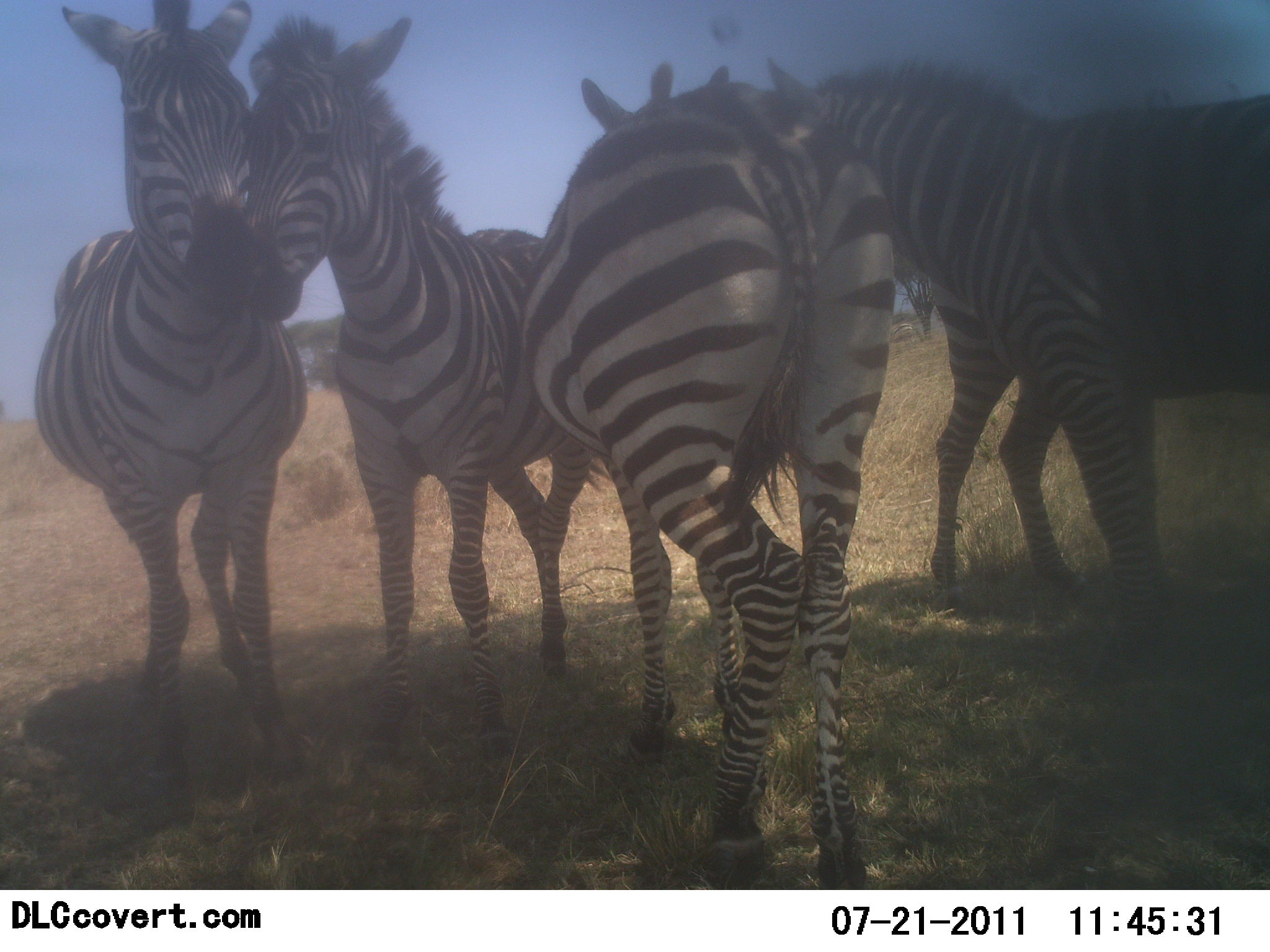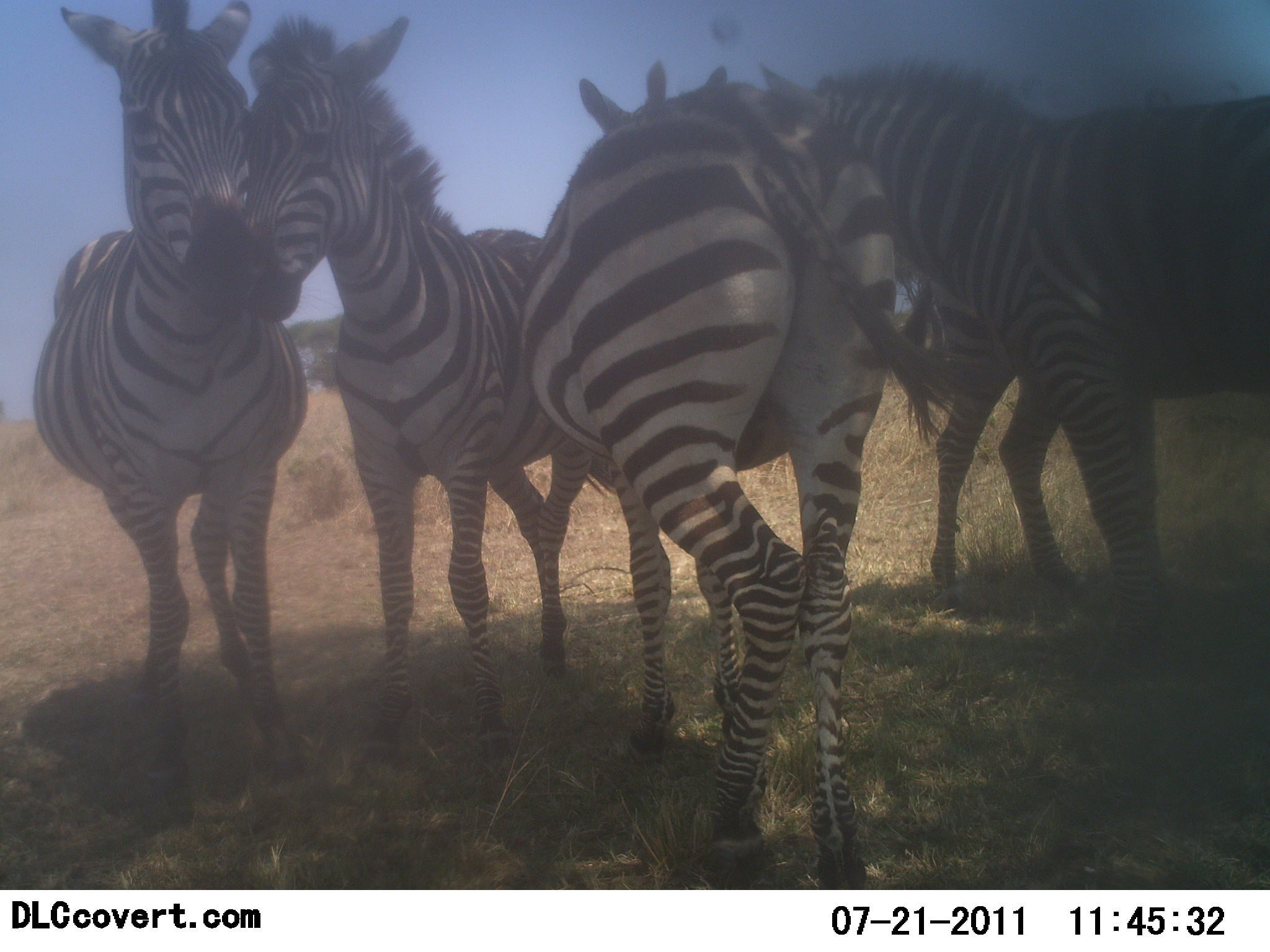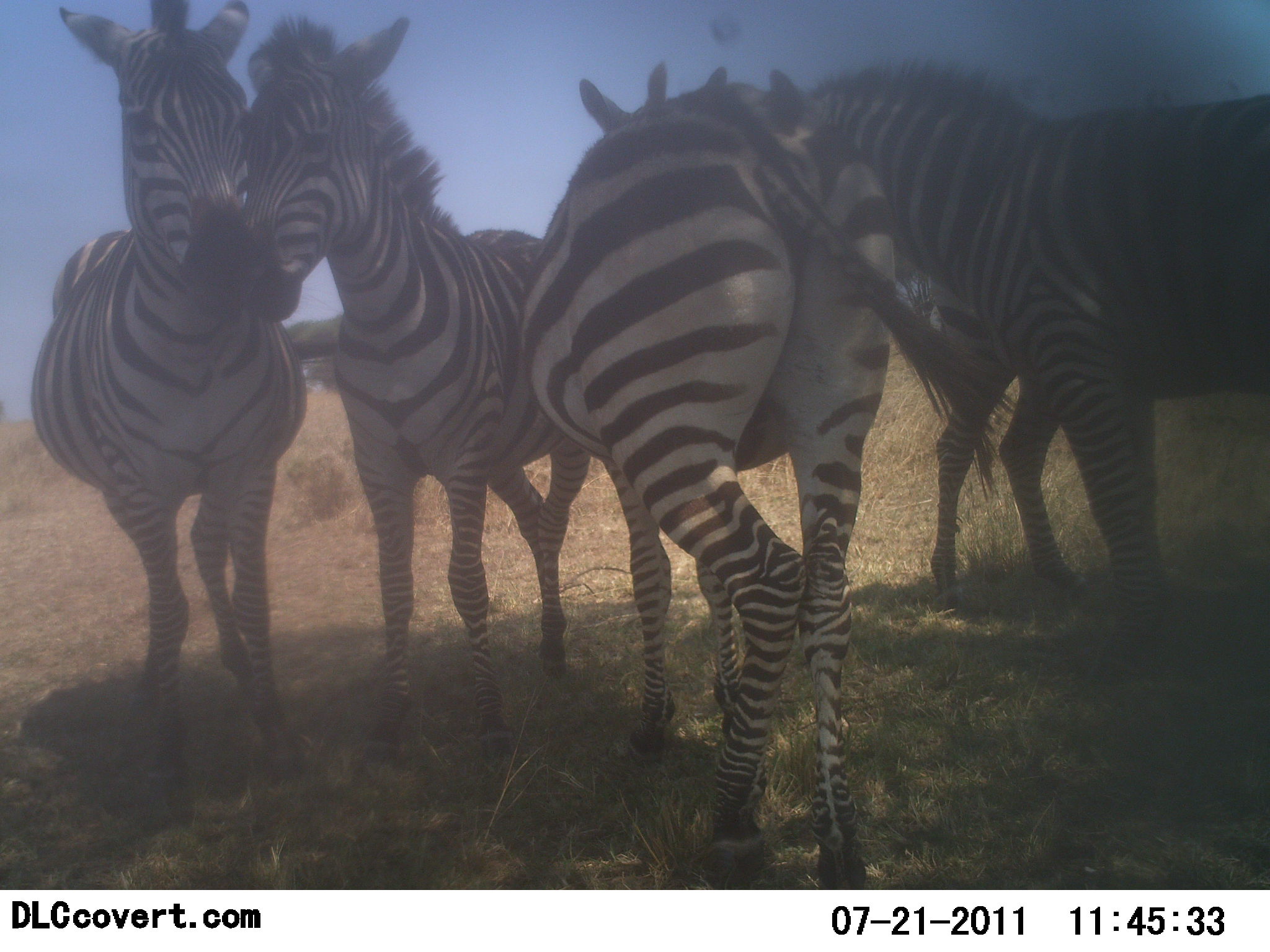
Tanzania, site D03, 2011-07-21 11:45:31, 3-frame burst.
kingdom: Animalia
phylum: Chordata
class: Mammalia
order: Perissodactyla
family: Equidae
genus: Equus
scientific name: Equus quagga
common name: plains zebra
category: zebra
Zebra (plains zebra) (Equus quagga), count 5. Behavior (volunteer vote fractions): standing 100%, resting 0%, moving 8%, interacting 31%. Young present (vote fraction): 8%. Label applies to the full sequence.